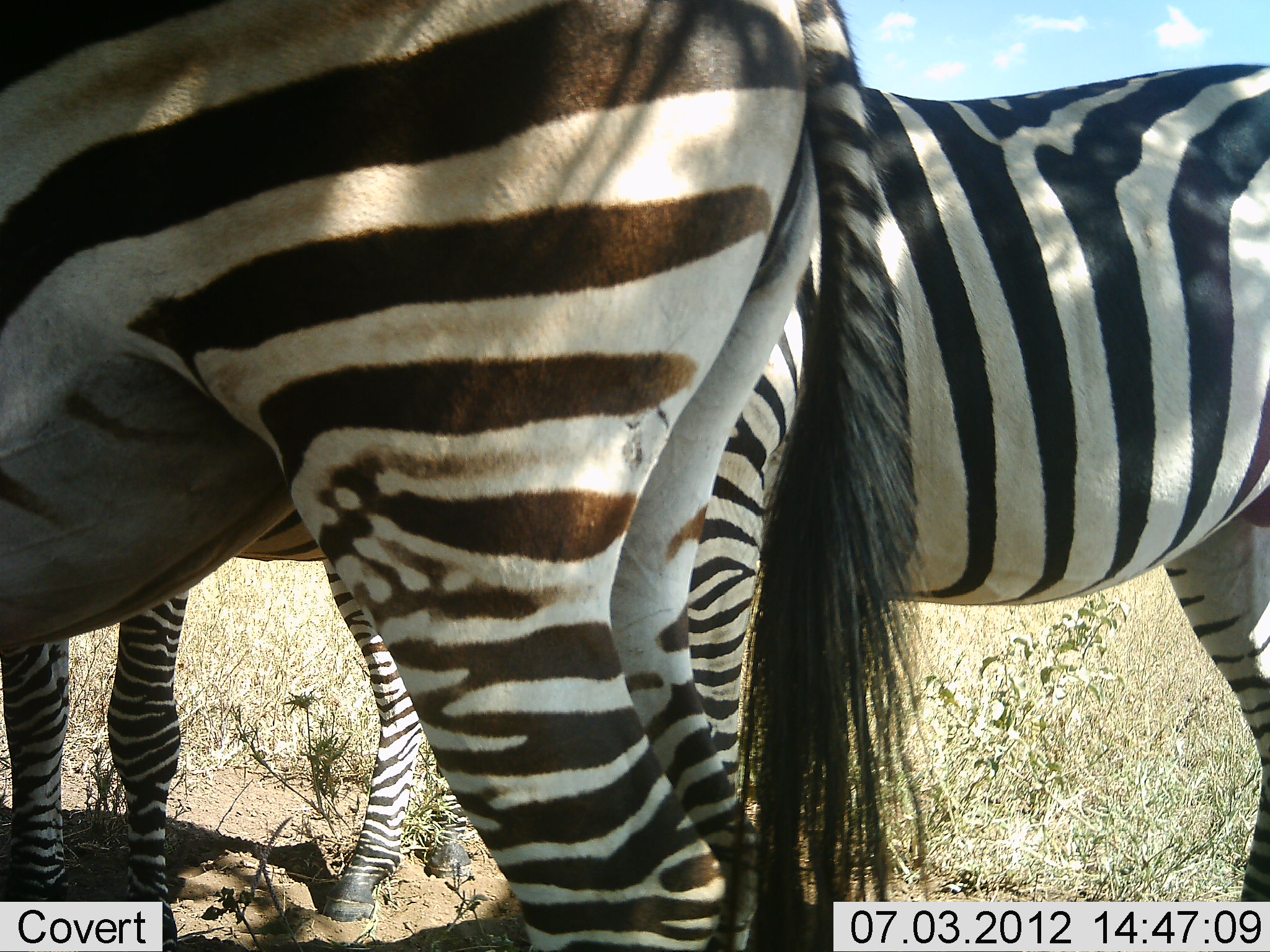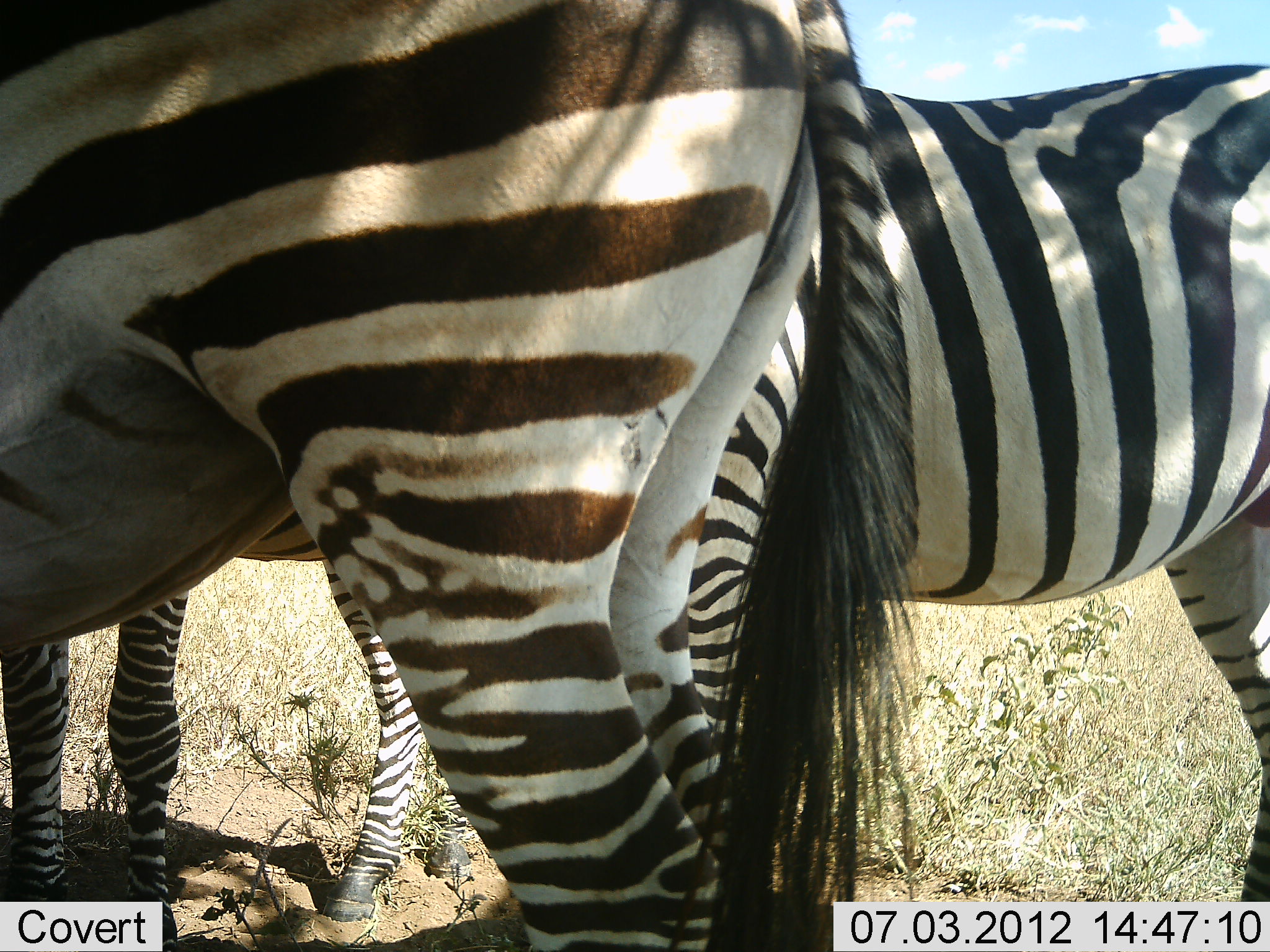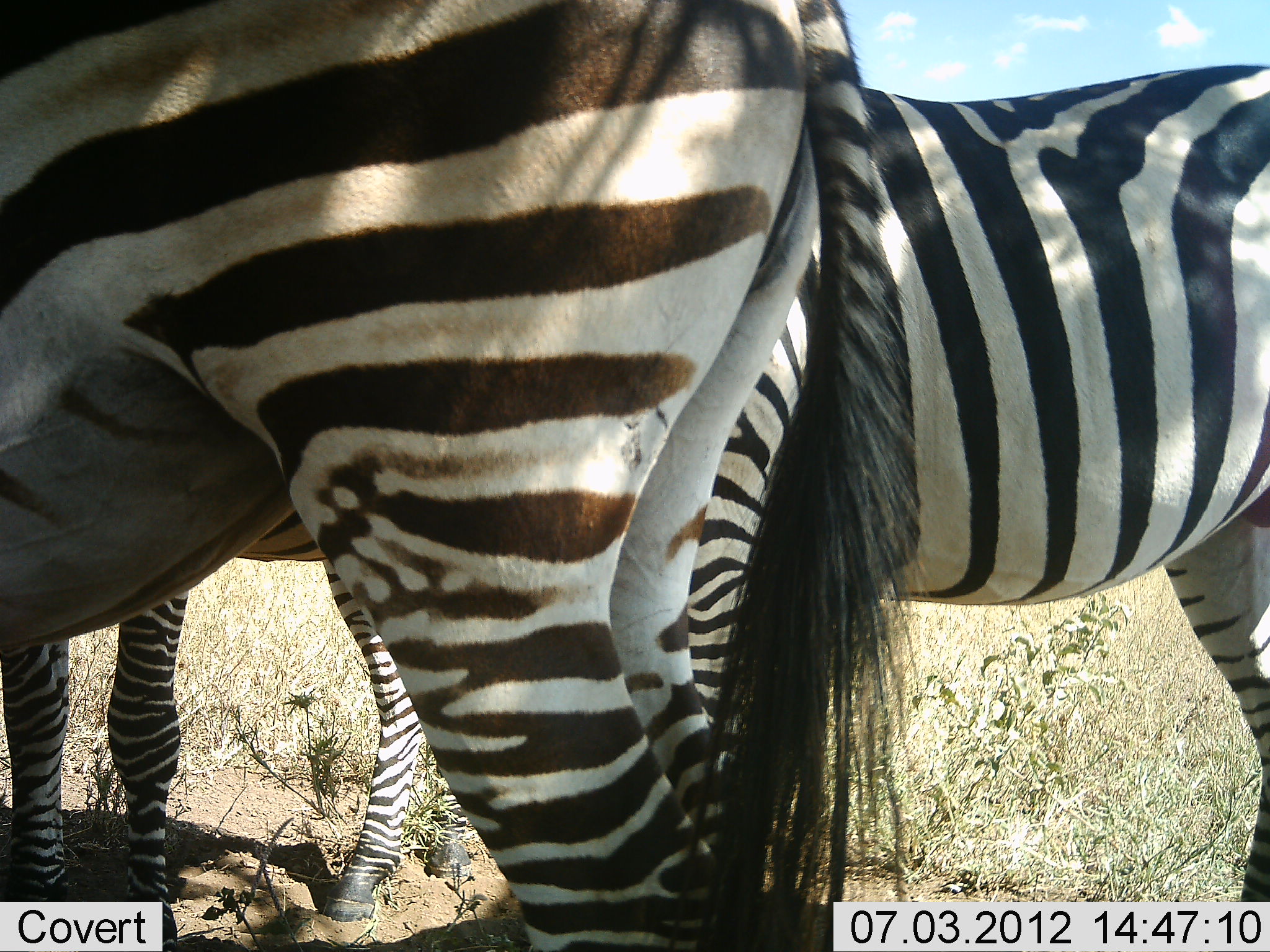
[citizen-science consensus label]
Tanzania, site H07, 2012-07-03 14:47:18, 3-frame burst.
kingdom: Animalia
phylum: Chordata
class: Mammalia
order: Perissodactyla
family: Equidae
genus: Equus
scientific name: Equus quagga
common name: plains zebra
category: zebra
Zebra (plains zebra) (Equus quagga), count 3. Behavior (volunteer vote fractions): standing 100%, resting 0%, moving 0%, interacting 0%. Young present (vote fraction): 0%. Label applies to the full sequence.